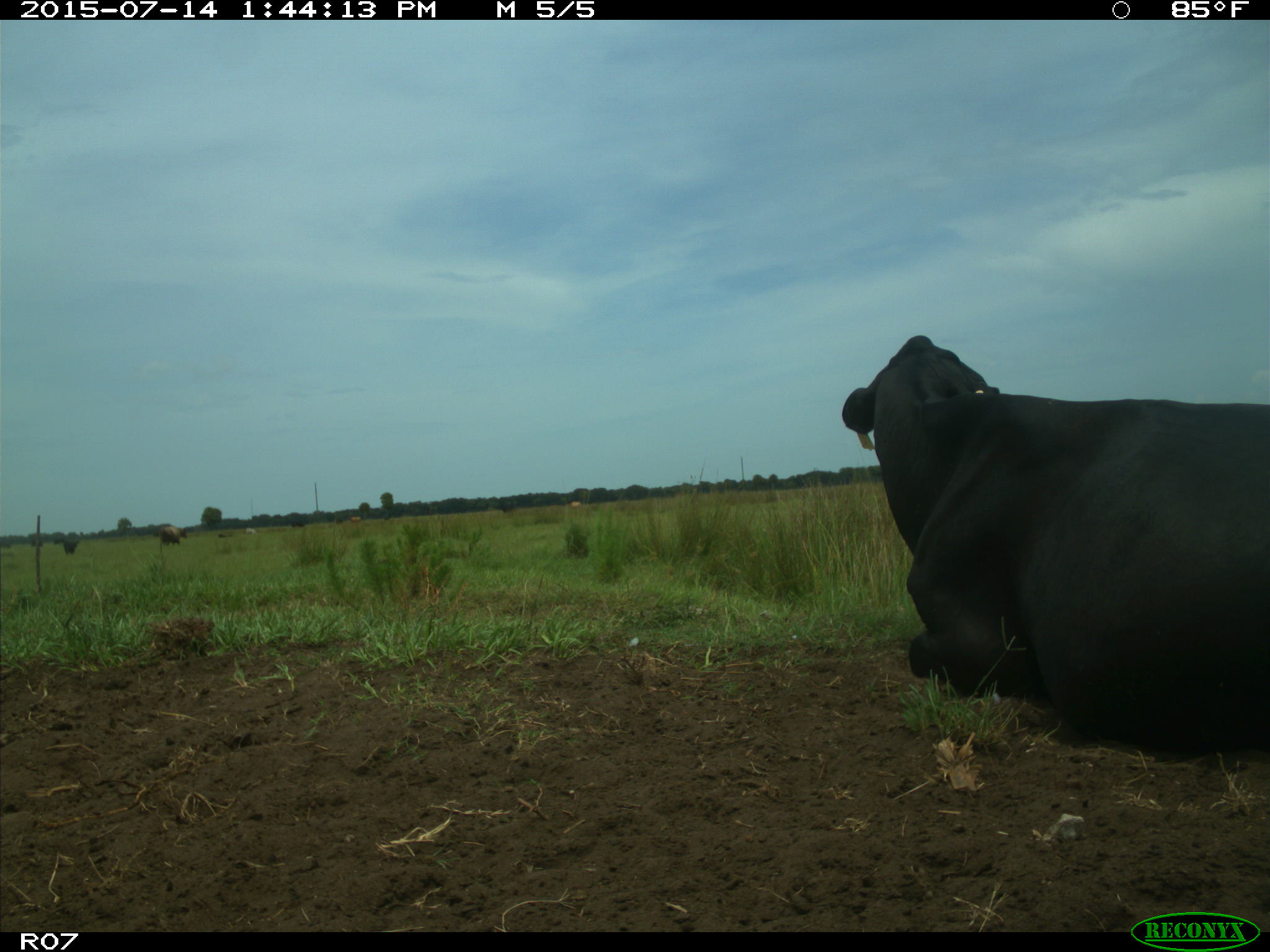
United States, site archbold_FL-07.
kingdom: Animalia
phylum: Chordata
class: Mammalia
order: Artiodactyla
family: Bovidae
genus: Bos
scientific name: Bos taurus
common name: domestic cow